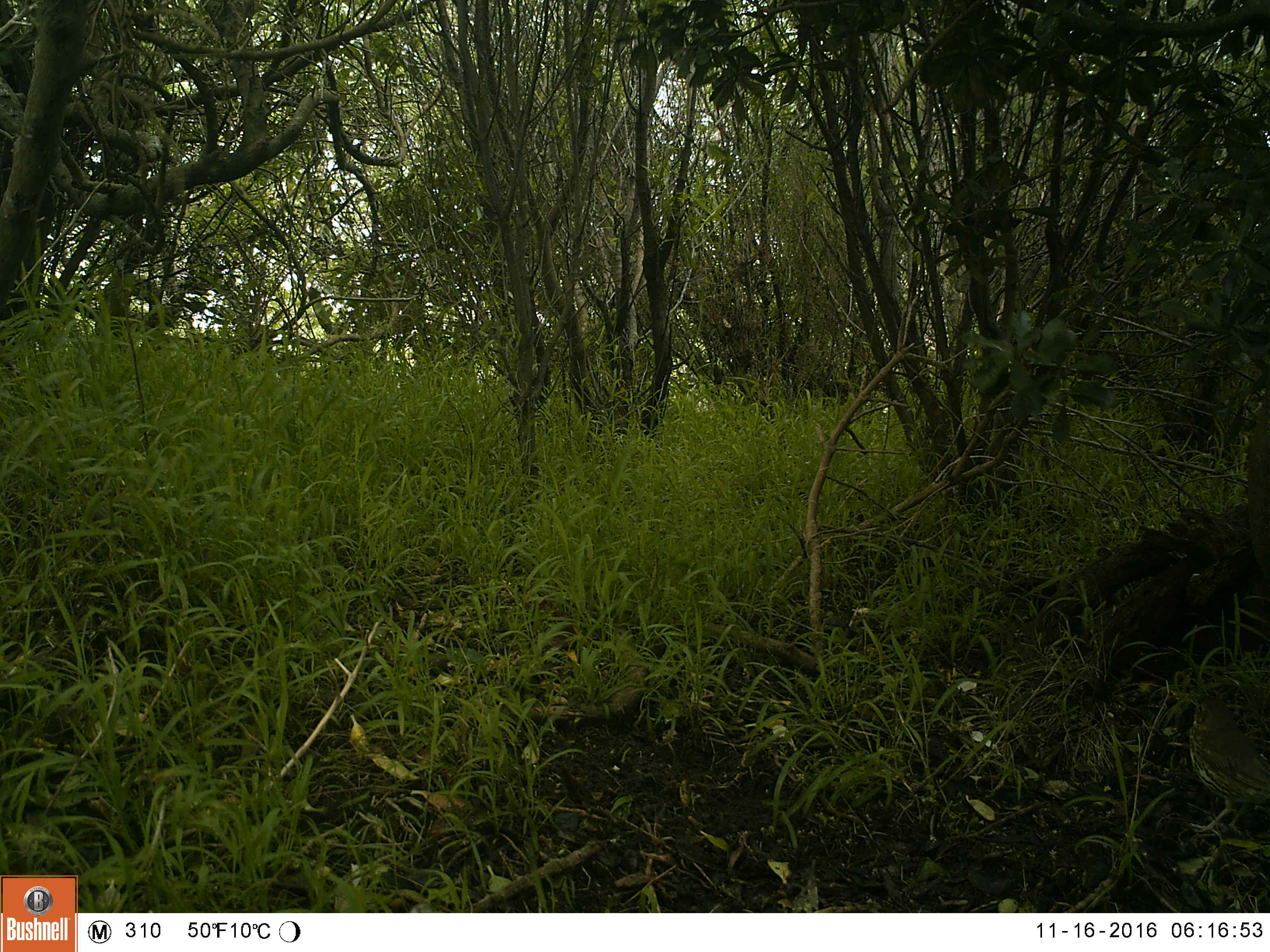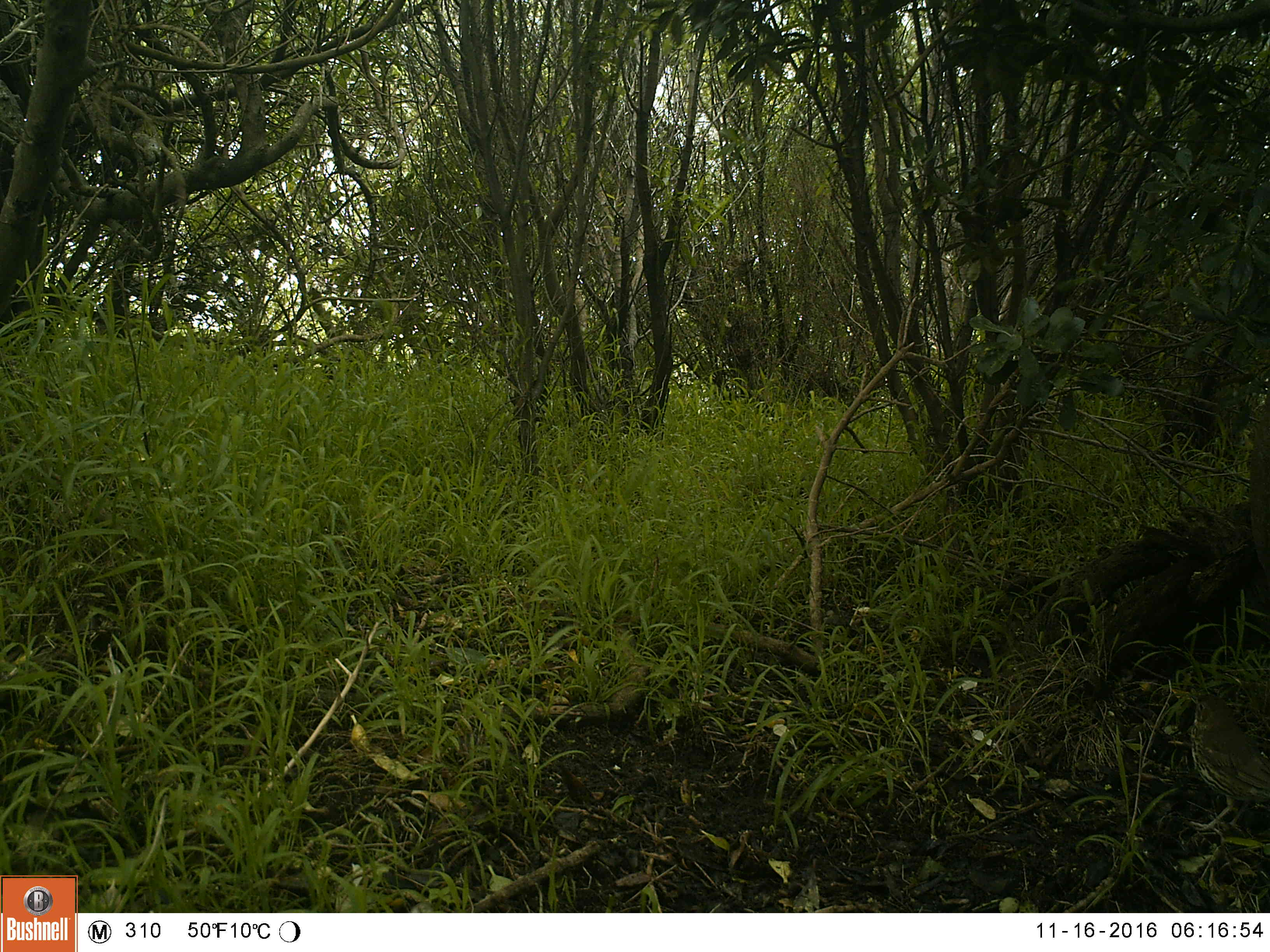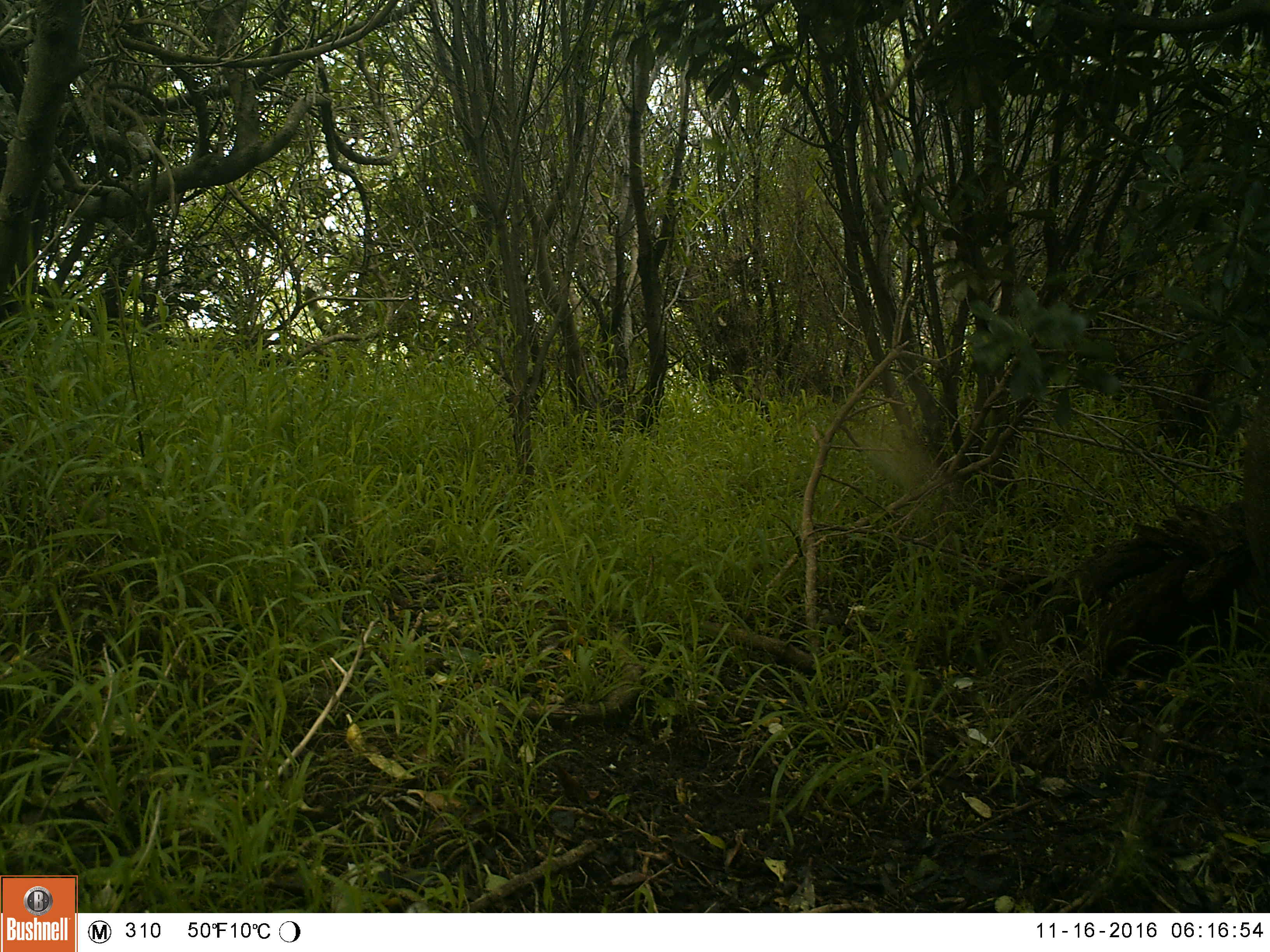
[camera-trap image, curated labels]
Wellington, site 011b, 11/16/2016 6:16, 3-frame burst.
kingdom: Animalia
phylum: Chordata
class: Aves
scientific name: Aves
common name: bird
Bird (Aves).